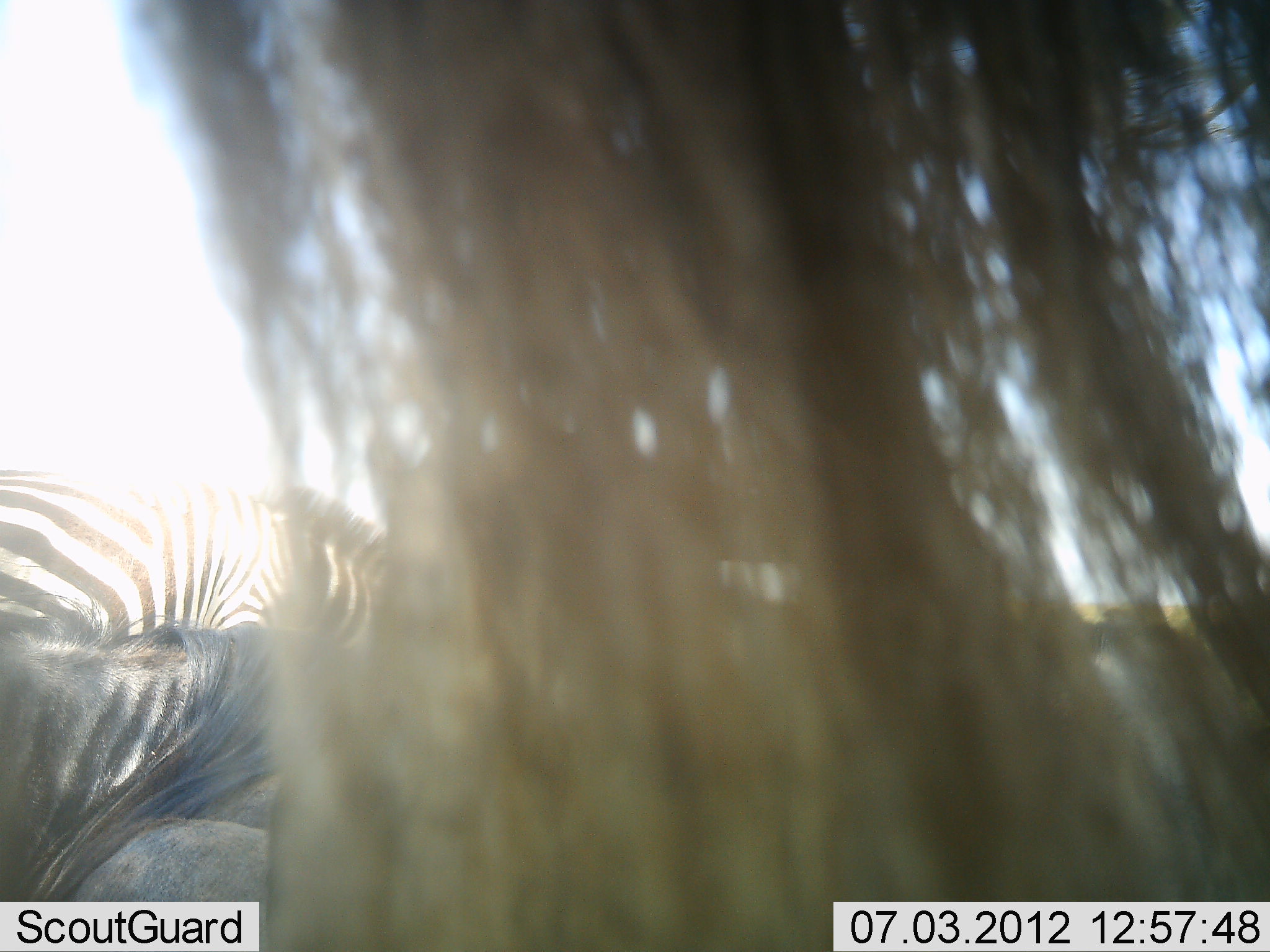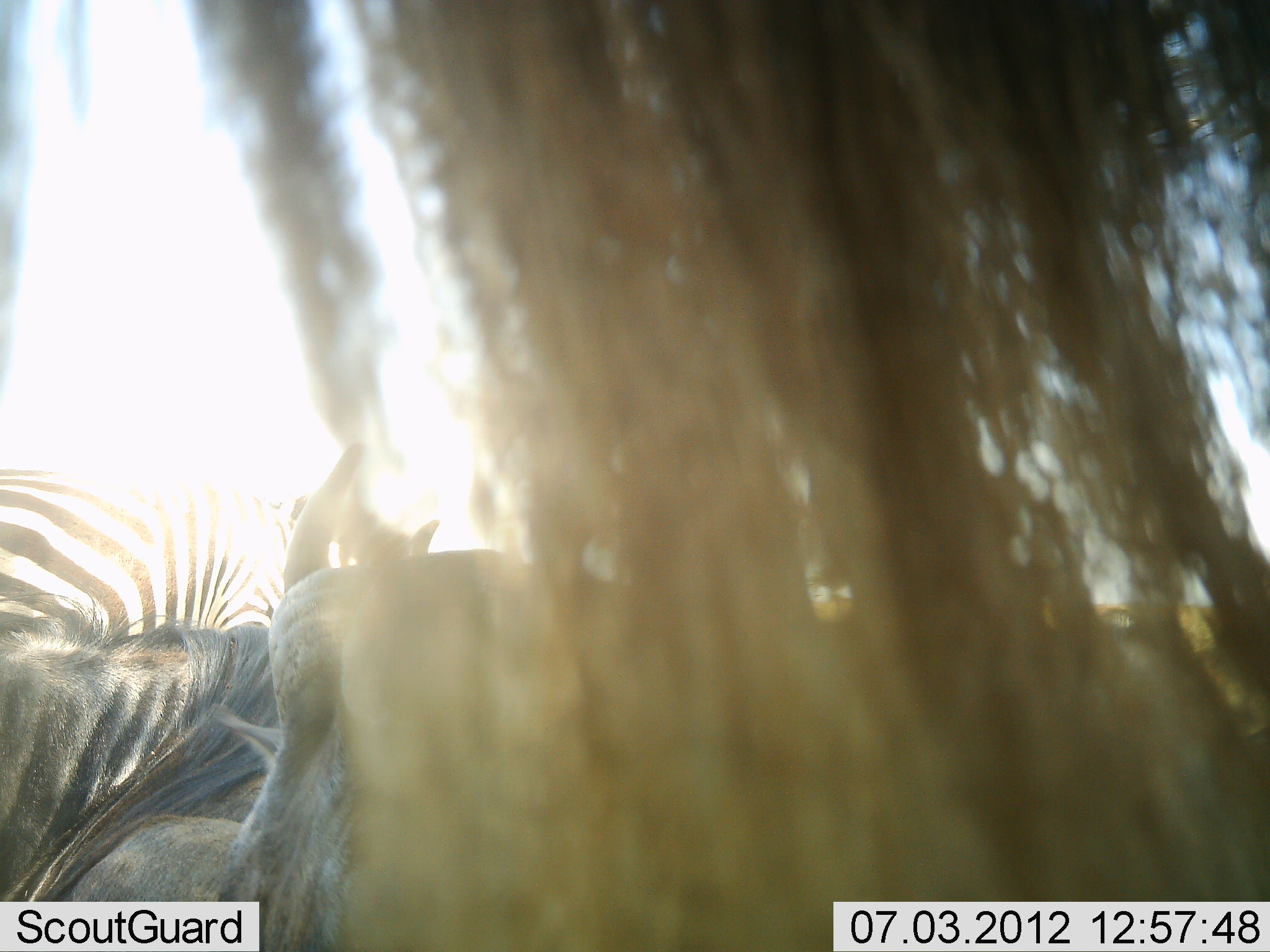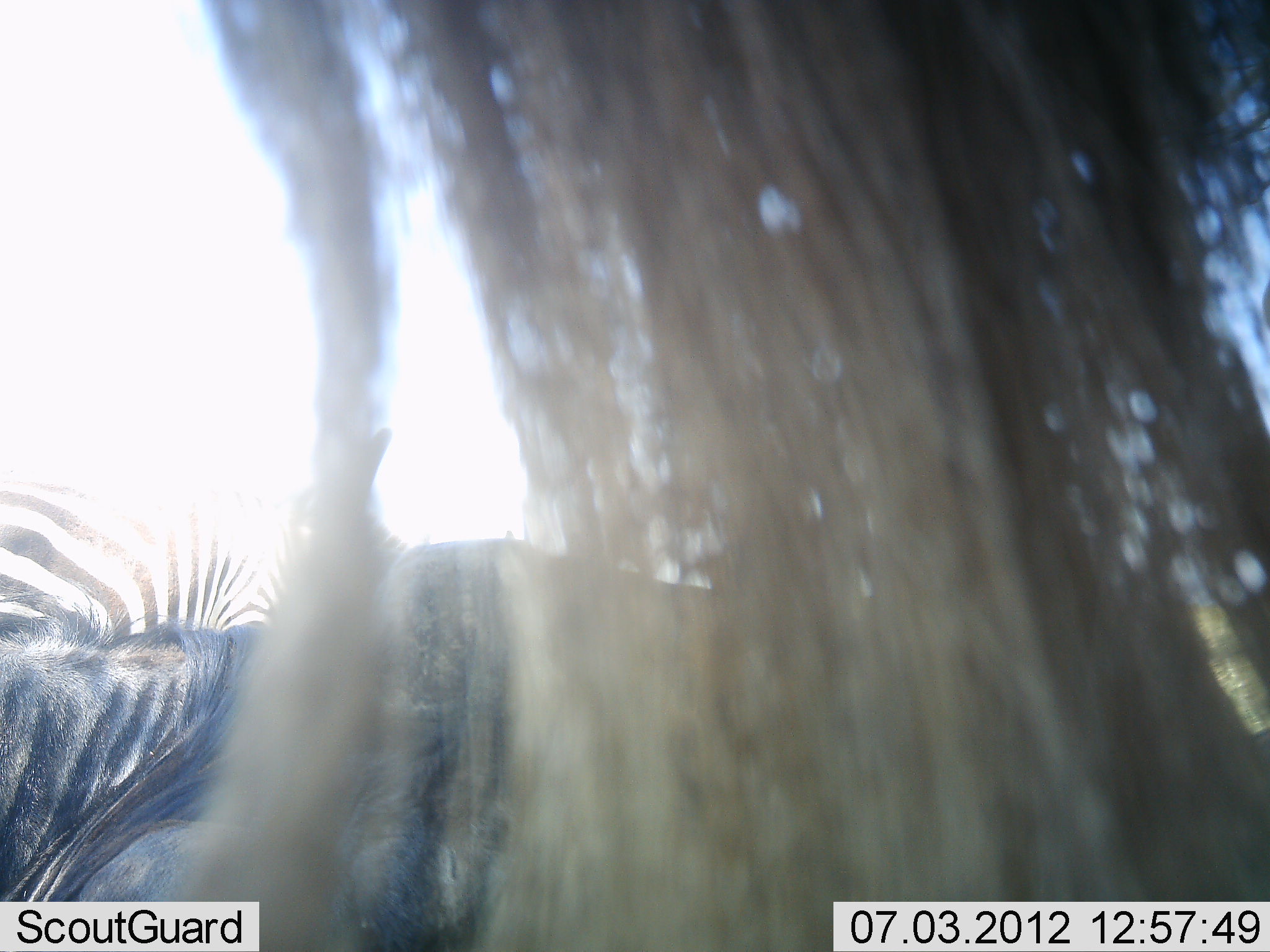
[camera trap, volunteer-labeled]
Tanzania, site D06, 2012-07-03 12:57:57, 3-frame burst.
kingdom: Animalia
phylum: Chordata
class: Mammalia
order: Artiodactyla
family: Bovidae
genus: Connochaetes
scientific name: Connochaetes taurinus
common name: blue wildebeest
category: wildebeest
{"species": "wildebeest (blue wildebeest) (Connochaetes taurinus)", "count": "3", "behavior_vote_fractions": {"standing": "73%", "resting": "82%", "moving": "9%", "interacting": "0%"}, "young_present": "0%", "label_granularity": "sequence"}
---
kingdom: Animalia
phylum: Chordata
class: Mammalia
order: Perissodactyla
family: Equidae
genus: Equus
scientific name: Equus quagga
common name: plains zebra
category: zebra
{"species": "zebra (plains zebra) (Equus quagga)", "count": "1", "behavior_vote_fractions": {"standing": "58%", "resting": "33%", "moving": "0%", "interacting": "8%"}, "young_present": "0%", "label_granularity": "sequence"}